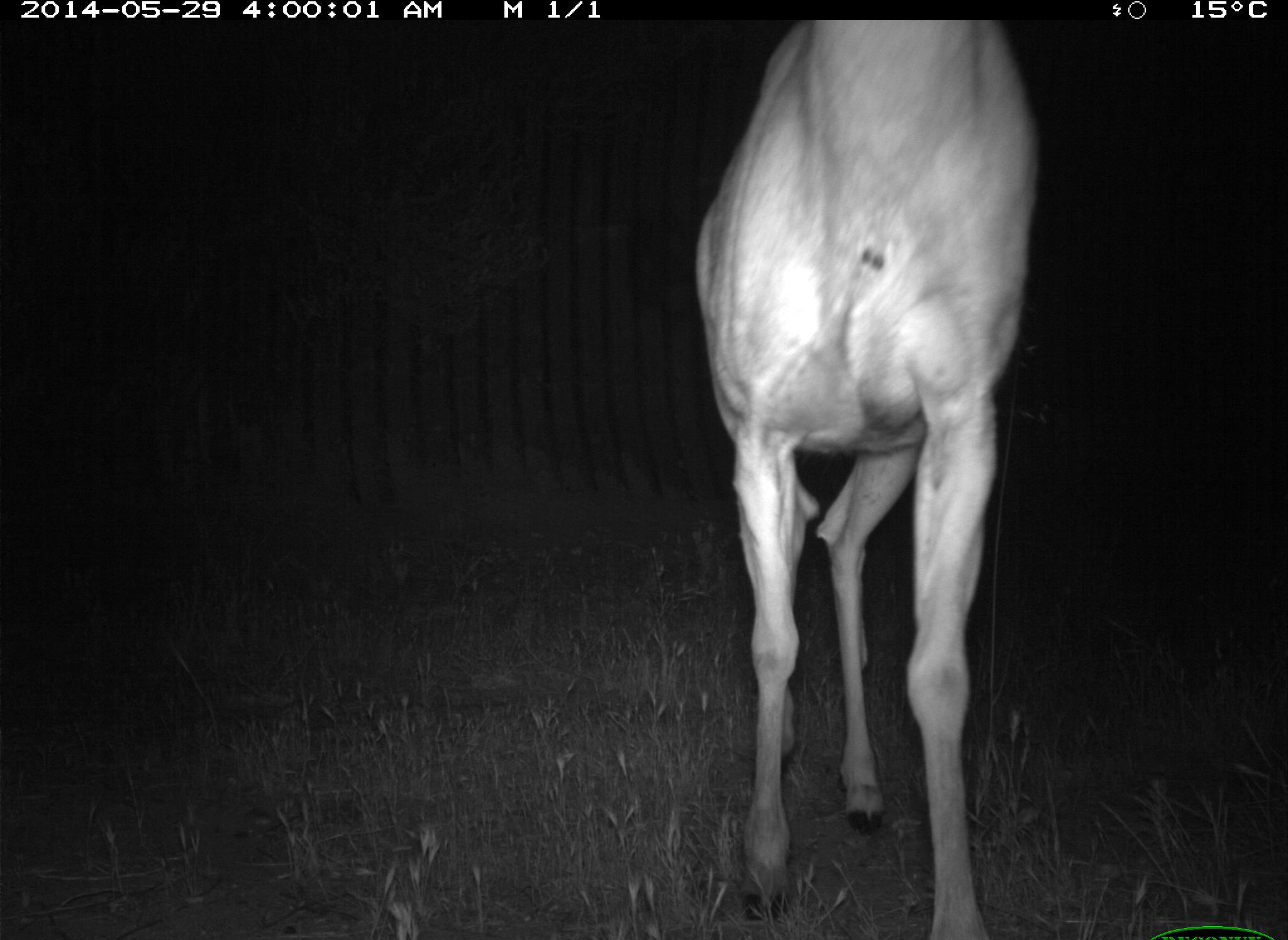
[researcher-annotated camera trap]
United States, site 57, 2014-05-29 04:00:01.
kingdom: Animalia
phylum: Chordata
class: Mammalia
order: Artiodactyla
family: Cervidae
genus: Odocoileus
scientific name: Odocoileus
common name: deer